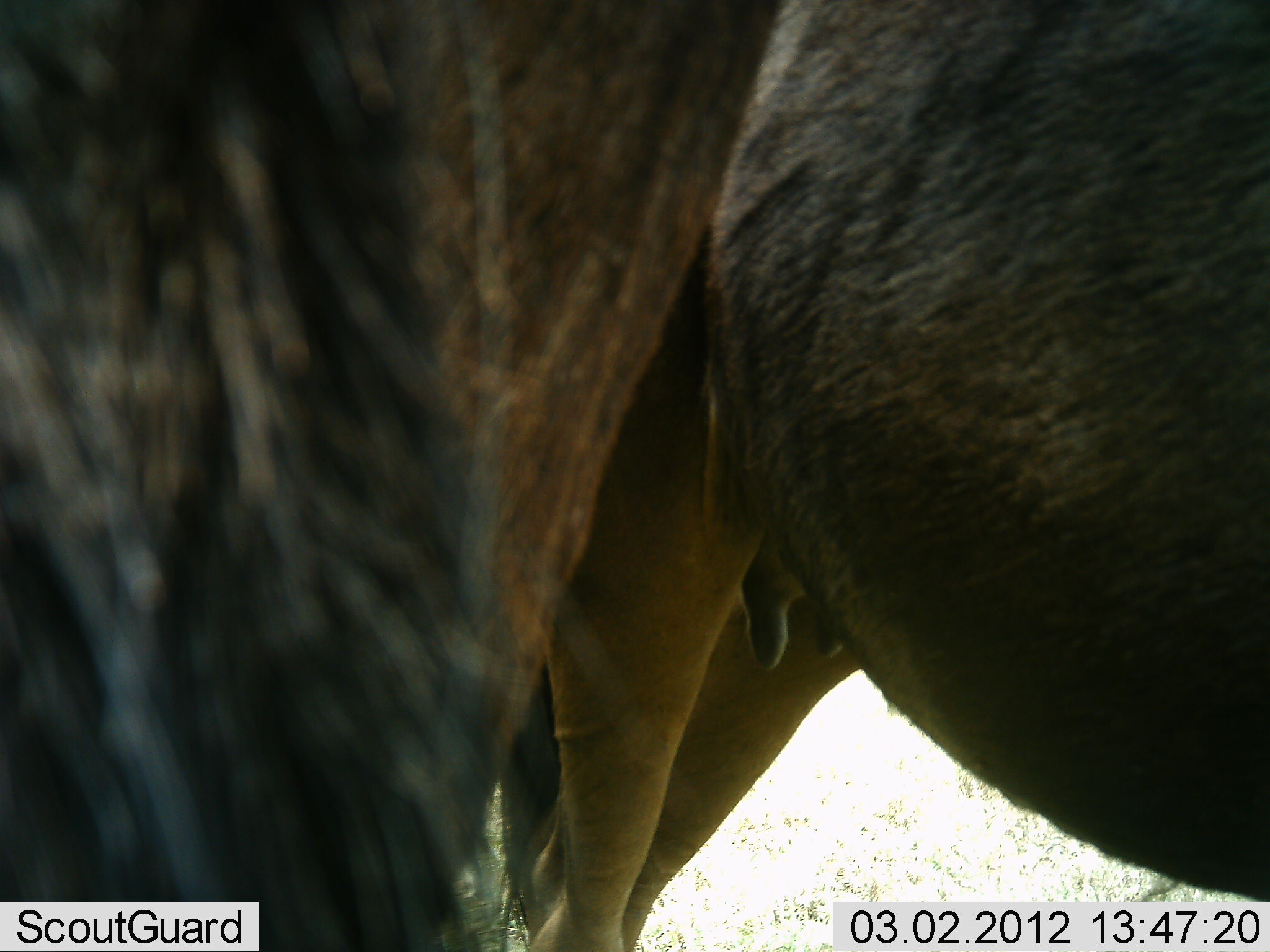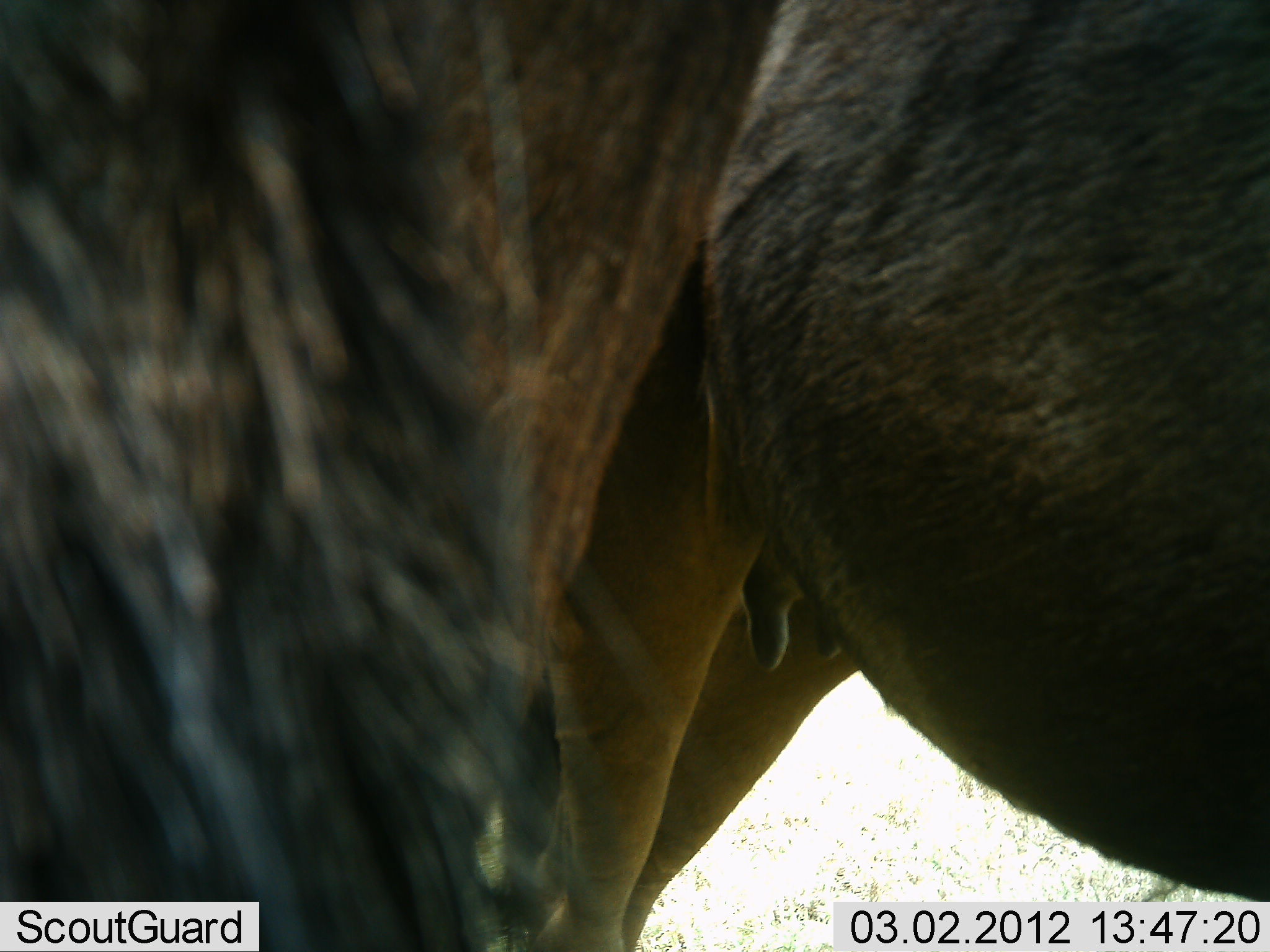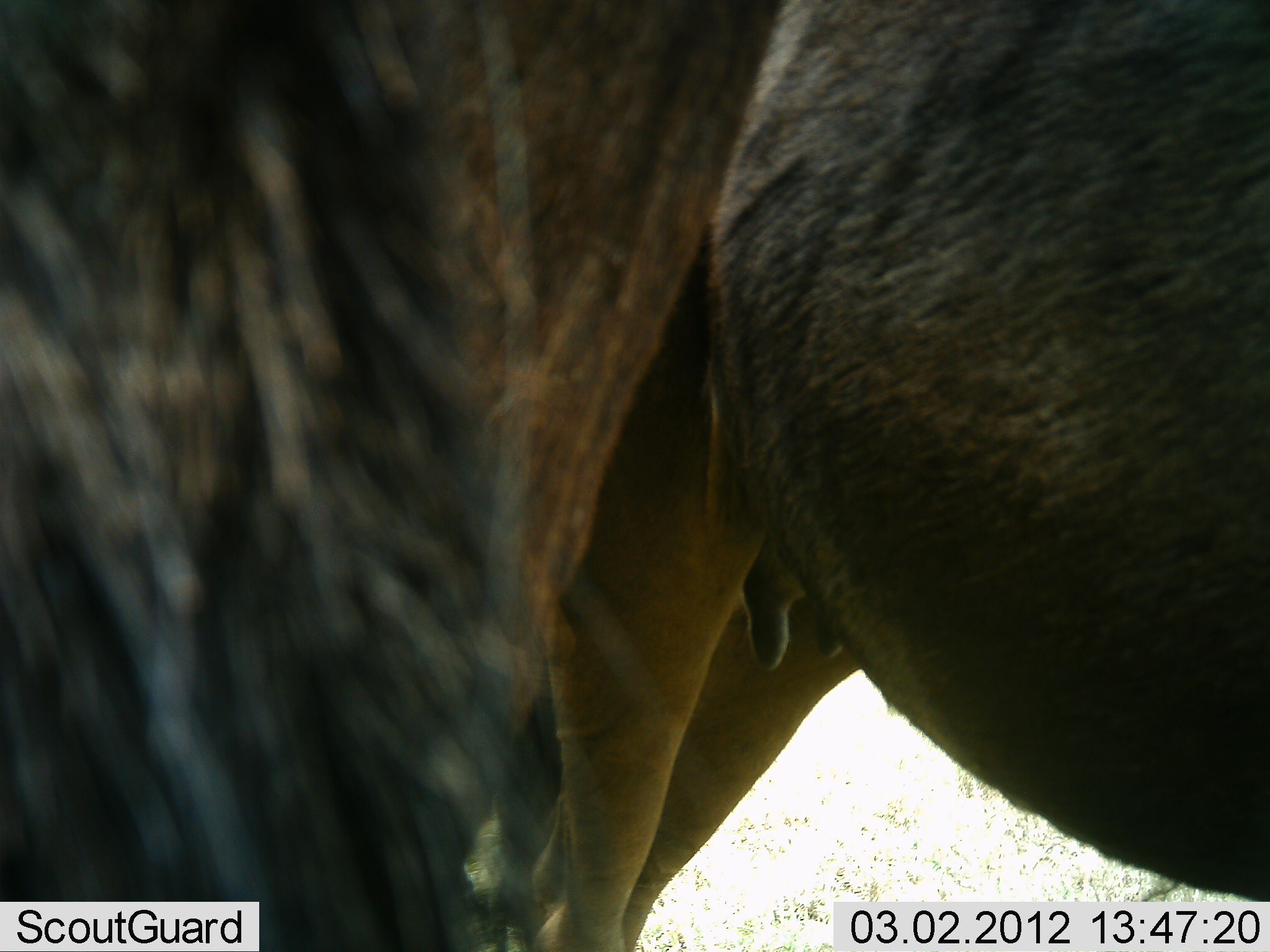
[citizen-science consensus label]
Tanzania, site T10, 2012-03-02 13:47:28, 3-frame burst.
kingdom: Animalia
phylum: Chordata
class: Mammalia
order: Artiodactyla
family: Bovidae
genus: Connochaetes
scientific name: Connochaetes taurinus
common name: blue wildebeest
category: wildebeest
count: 2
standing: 95%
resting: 5%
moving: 0%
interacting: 0%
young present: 5%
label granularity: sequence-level